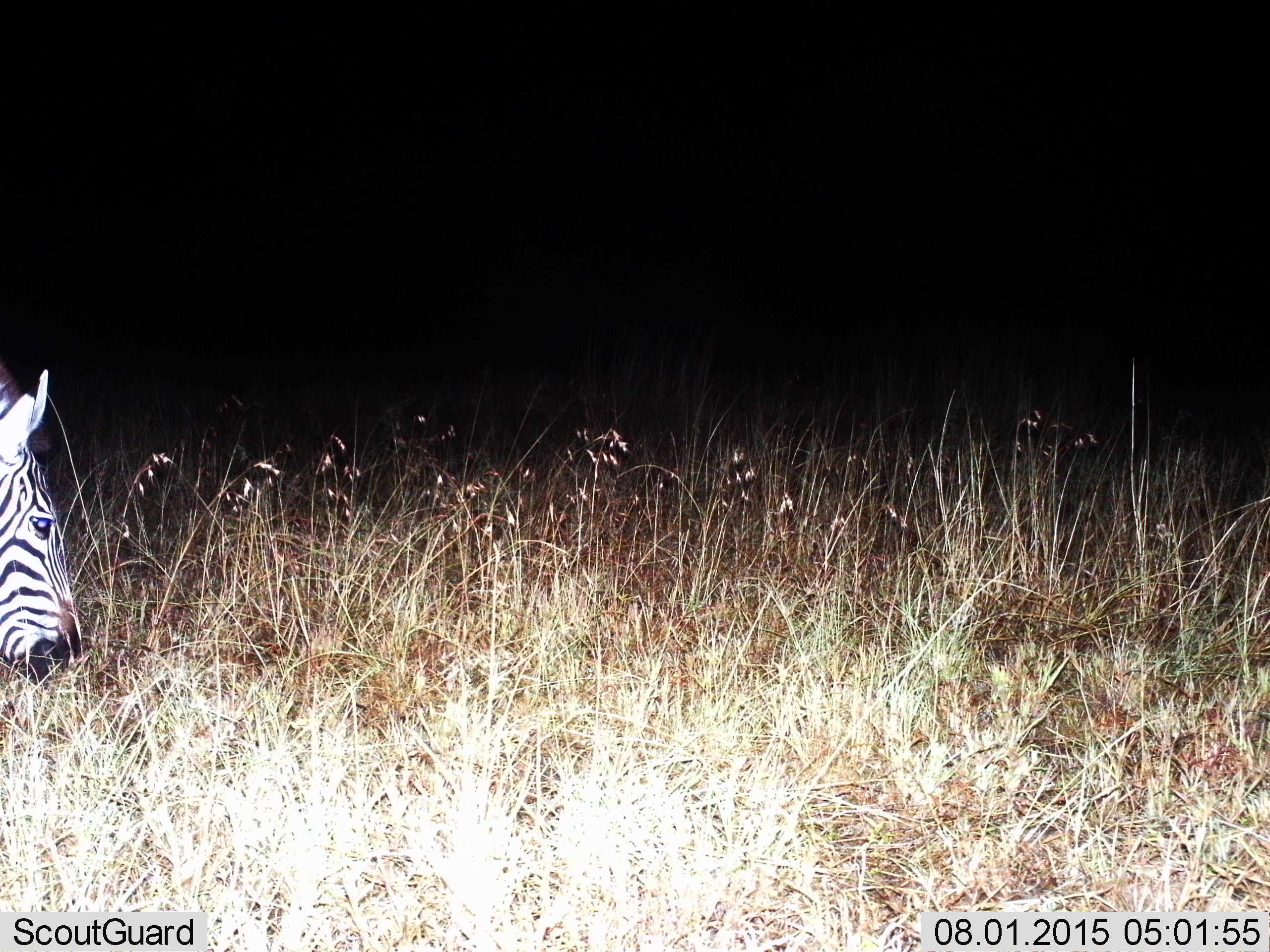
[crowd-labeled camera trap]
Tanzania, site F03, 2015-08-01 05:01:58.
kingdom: Animalia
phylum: Chordata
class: Mammalia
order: Perissodactyla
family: Equidae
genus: Equus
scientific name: Equus quagga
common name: plains zebra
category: zebra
Zebra (plains zebra) (Equus quagga), count 1. Behavior (volunteer vote fractions): standing 37%, resting 0%, moving 0%, interacting 0%. Young present (vote fraction): 0%. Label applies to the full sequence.